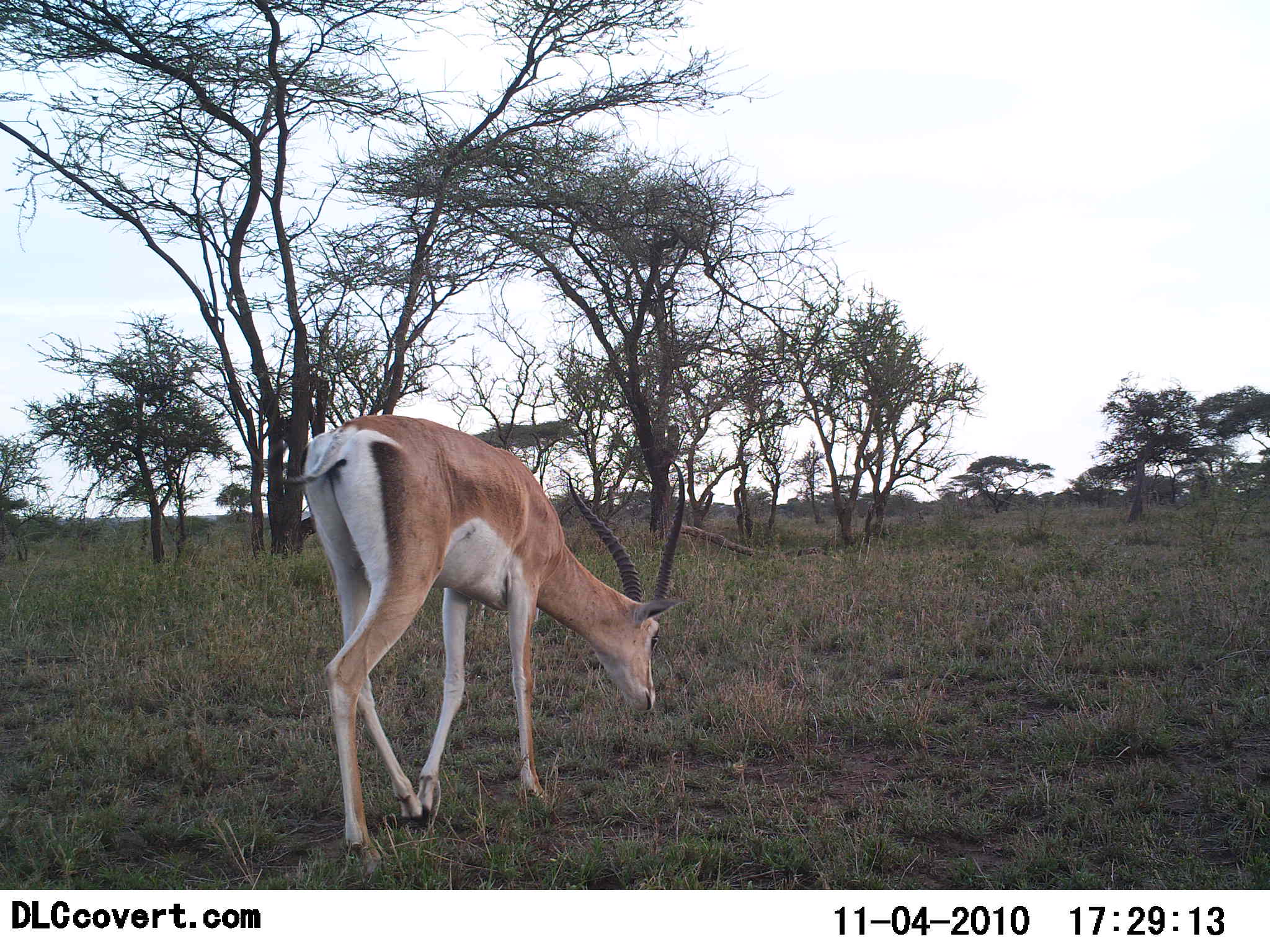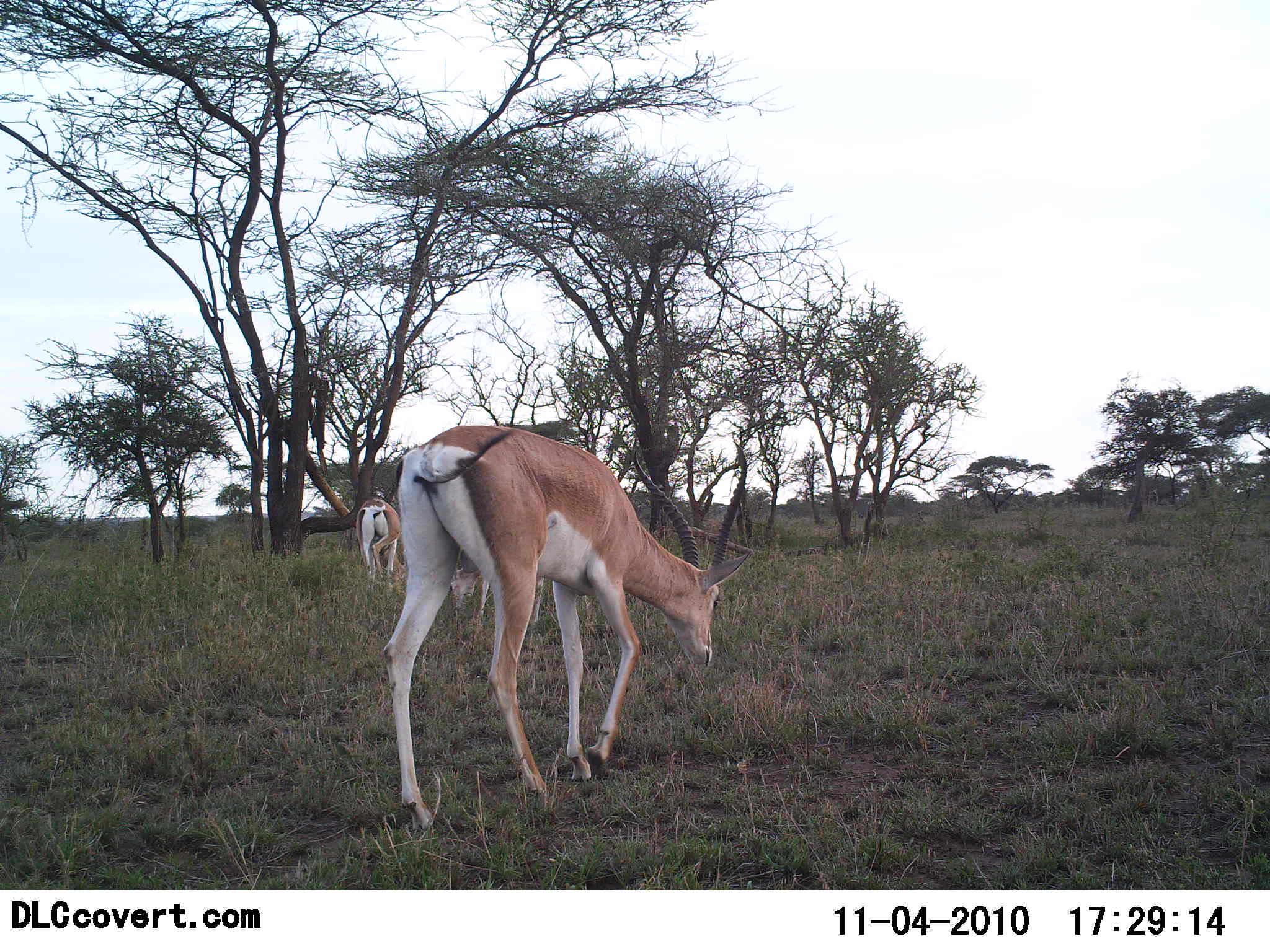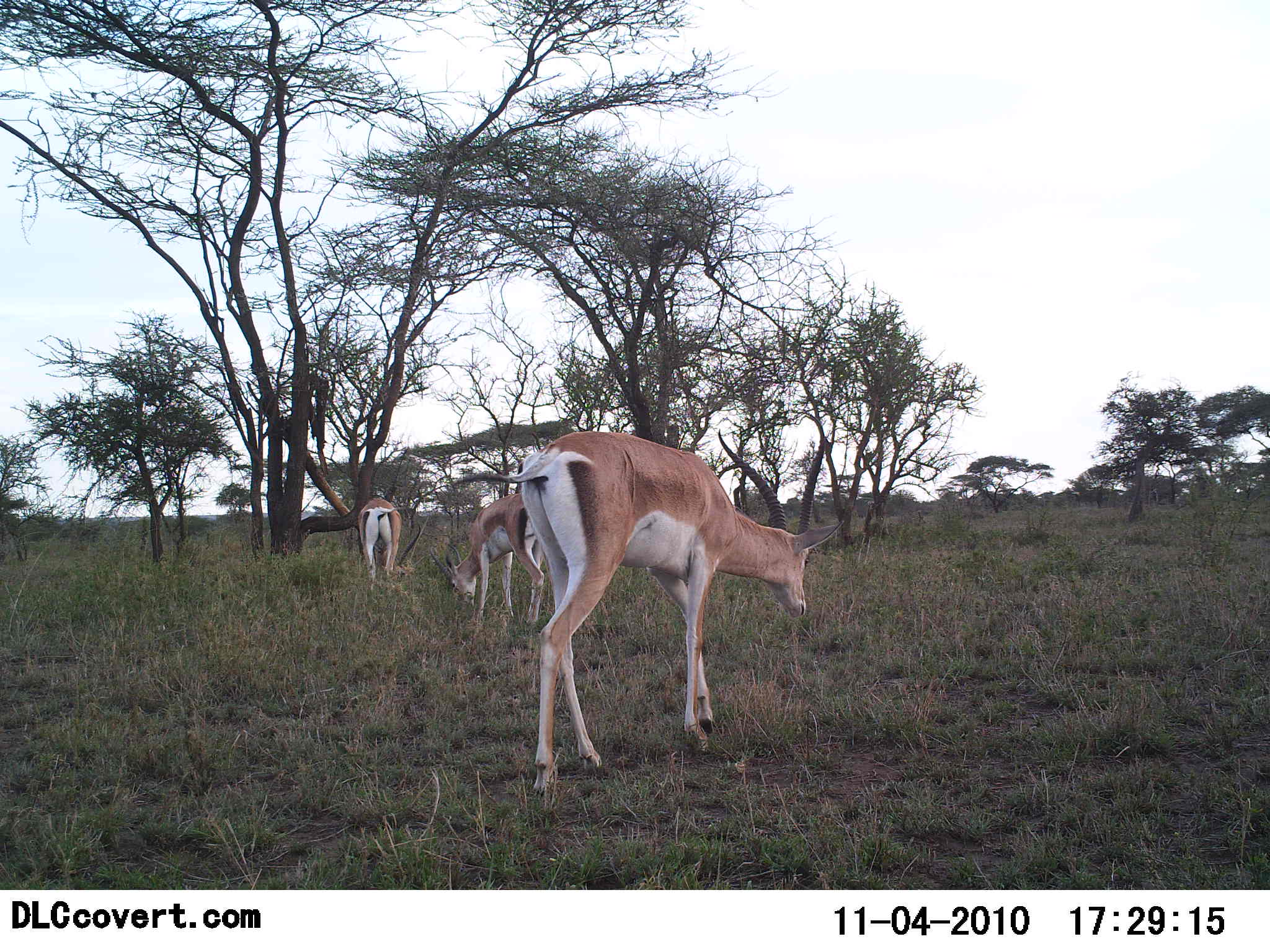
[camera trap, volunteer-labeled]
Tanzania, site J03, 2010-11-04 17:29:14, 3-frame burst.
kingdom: Animalia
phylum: Chordata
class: Mammalia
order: Artiodactyla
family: Bovidae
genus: Nanger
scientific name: Nanger granti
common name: grant's gazelle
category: gazellegrants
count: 3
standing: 33%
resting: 8%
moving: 33%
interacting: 0%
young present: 0%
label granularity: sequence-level